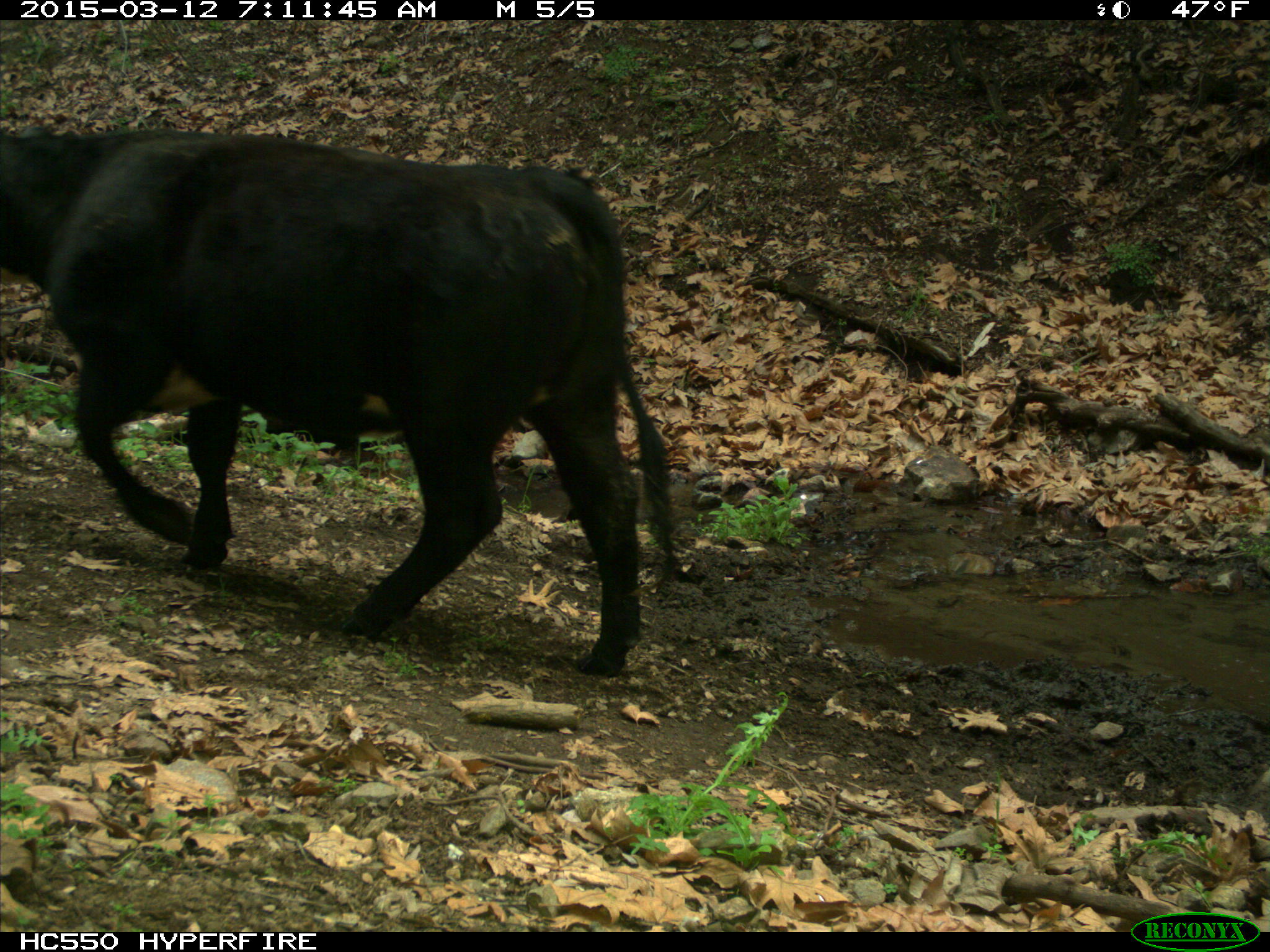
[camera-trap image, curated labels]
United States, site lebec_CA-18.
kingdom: Animalia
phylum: Chordata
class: Mammalia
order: Artiodactyla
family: Bovidae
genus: Bos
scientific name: Bos taurus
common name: domestic cow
Bos taurus (domestic cow).